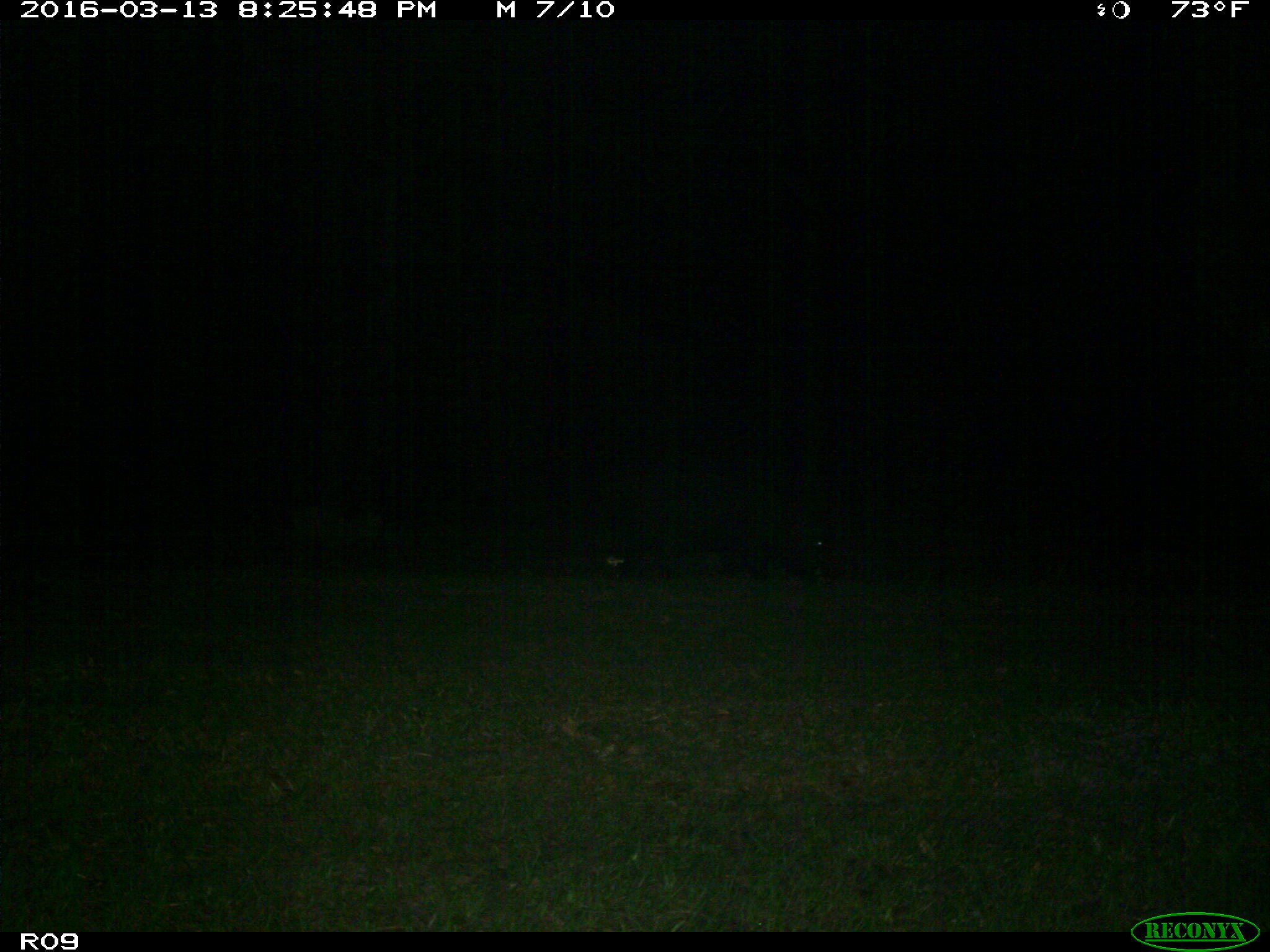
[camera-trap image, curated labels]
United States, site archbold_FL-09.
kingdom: Animalia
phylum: Chordata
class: Mammalia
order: Artiodactyla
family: Suidae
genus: Sus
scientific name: Sus scrofa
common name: wild boar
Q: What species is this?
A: Sus scrofa (wild boar).